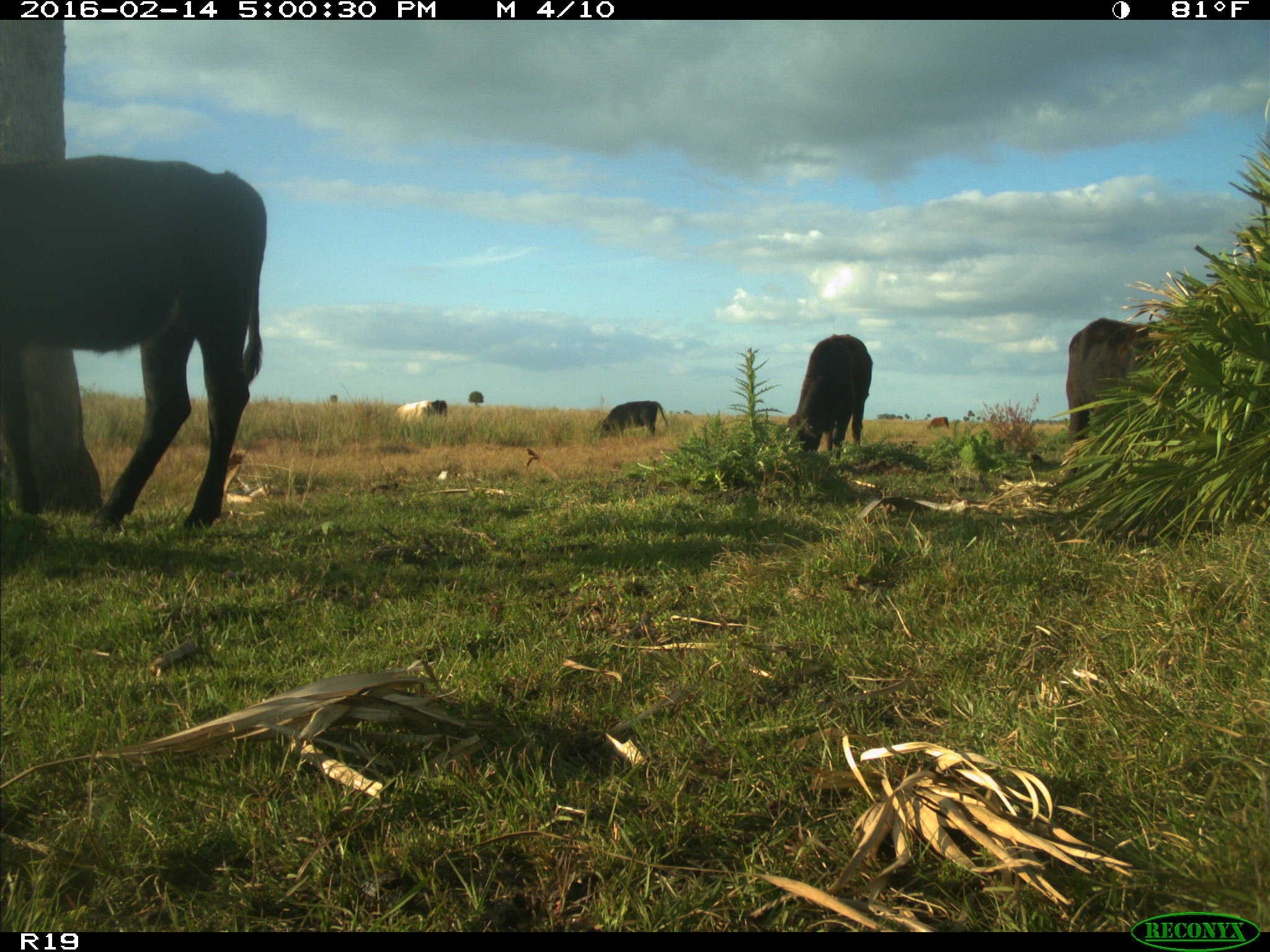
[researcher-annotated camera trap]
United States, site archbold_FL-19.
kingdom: Animalia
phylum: Chordata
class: Mammalia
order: Artiodactyla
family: Bovidae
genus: Bos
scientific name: Bos taurus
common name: domestic cow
Bos taurus (domestic cow).